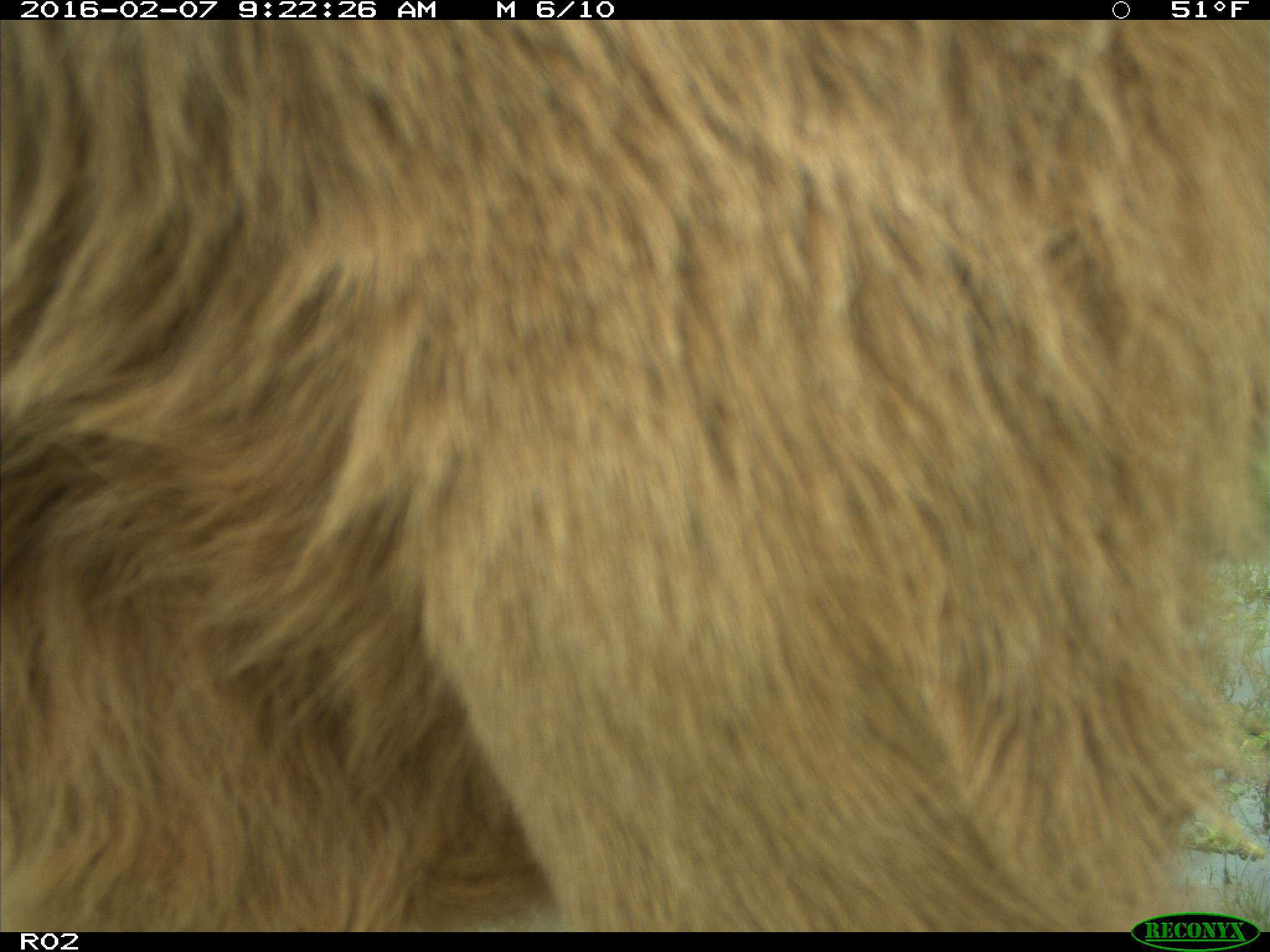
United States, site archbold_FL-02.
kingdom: Animalia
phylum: Chordata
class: Mammalia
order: Artiodactyla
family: Bovidae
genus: Bos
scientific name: Bos taurus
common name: domestic cow